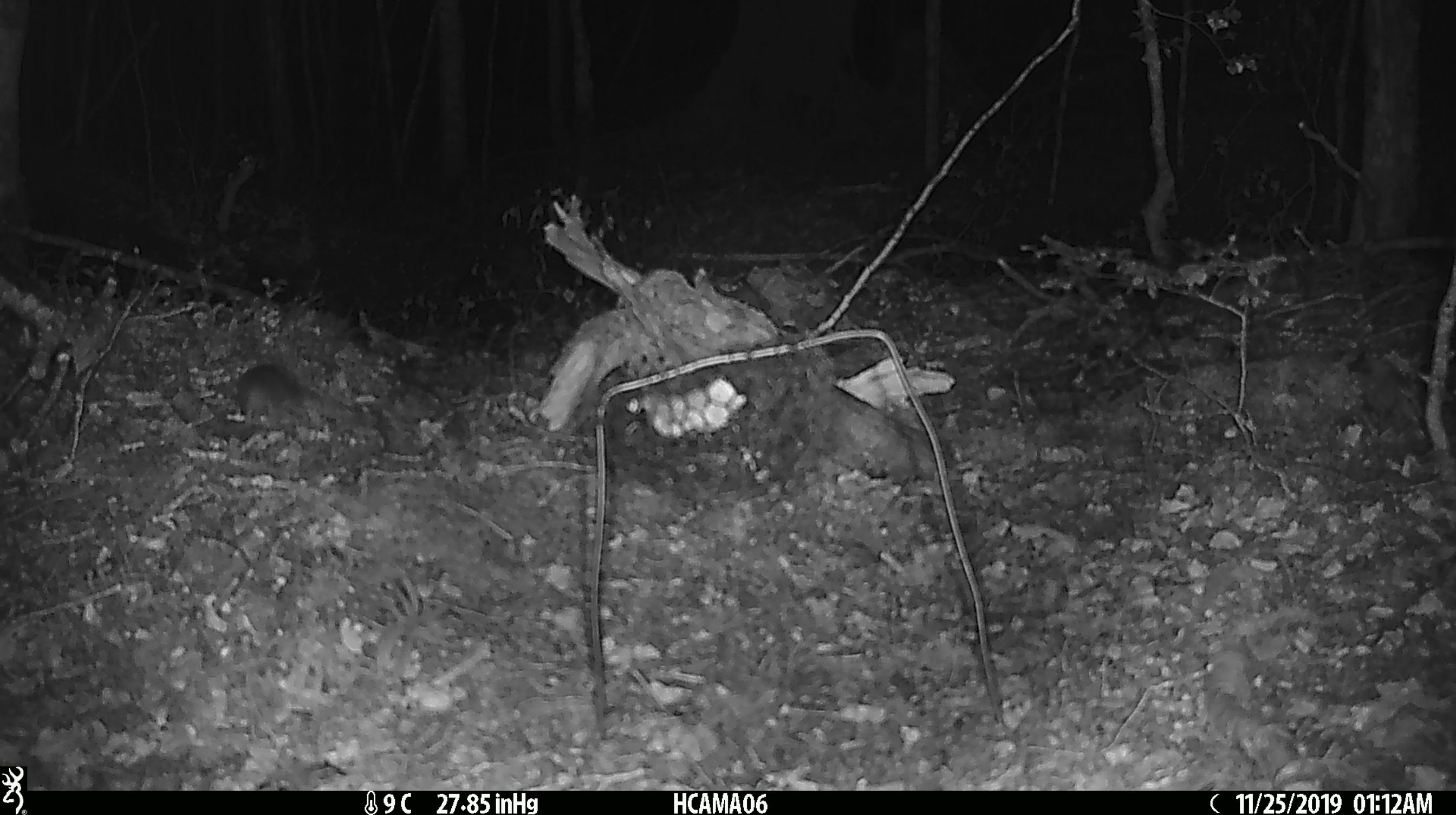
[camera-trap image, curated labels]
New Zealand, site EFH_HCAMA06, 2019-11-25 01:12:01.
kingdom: Animalia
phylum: Chordata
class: Mammalia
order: Rodentia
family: Muridae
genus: Mus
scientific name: Mus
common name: mouse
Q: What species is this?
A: Mouse (Mus).